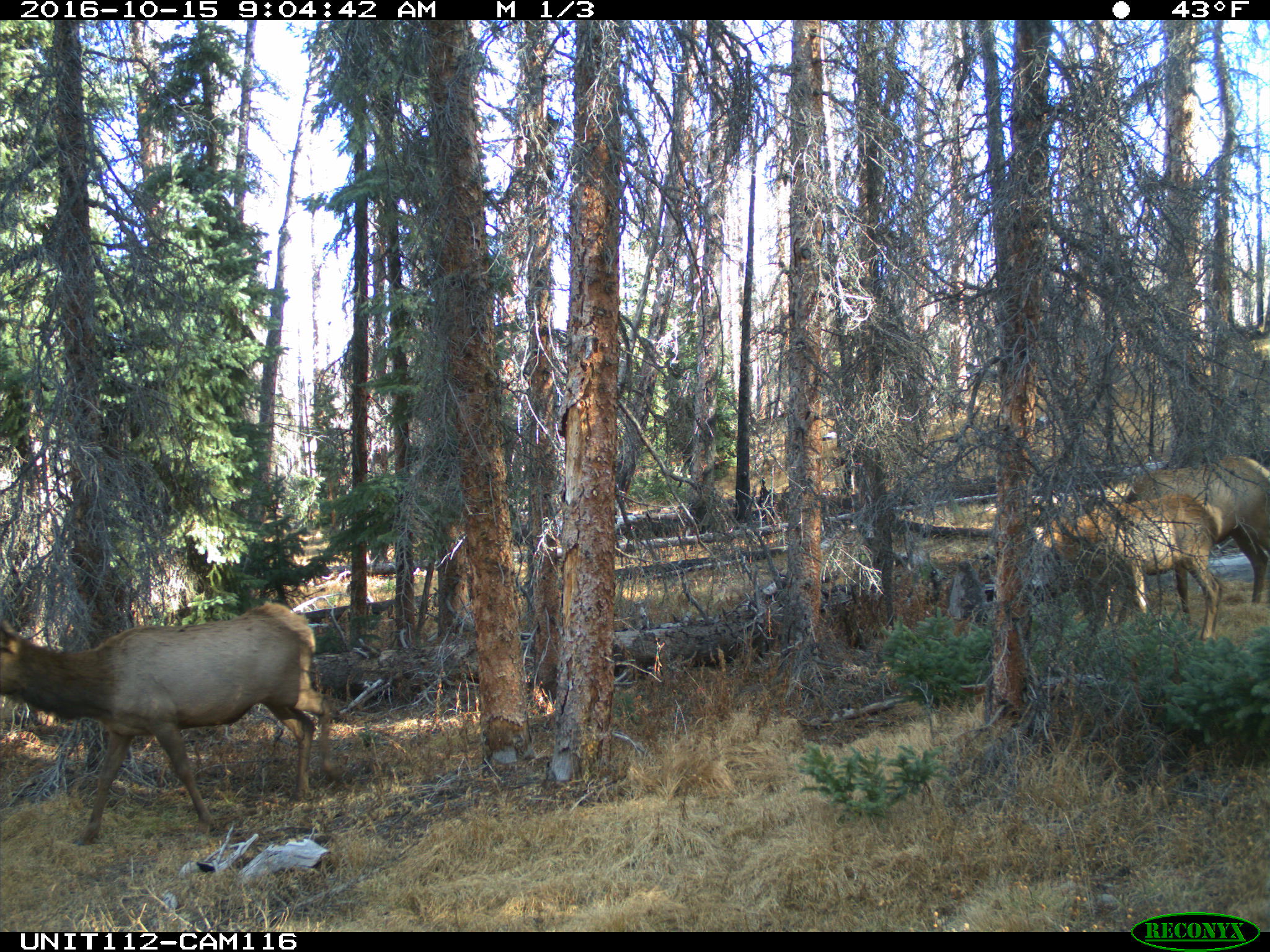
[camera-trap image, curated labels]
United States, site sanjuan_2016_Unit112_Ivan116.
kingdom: Animalia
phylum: Chordata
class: Mammalia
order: Artiodactyla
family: Cervidae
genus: Cervus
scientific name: Cervus elaphus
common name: red deer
Cervus elaphus (red deer).